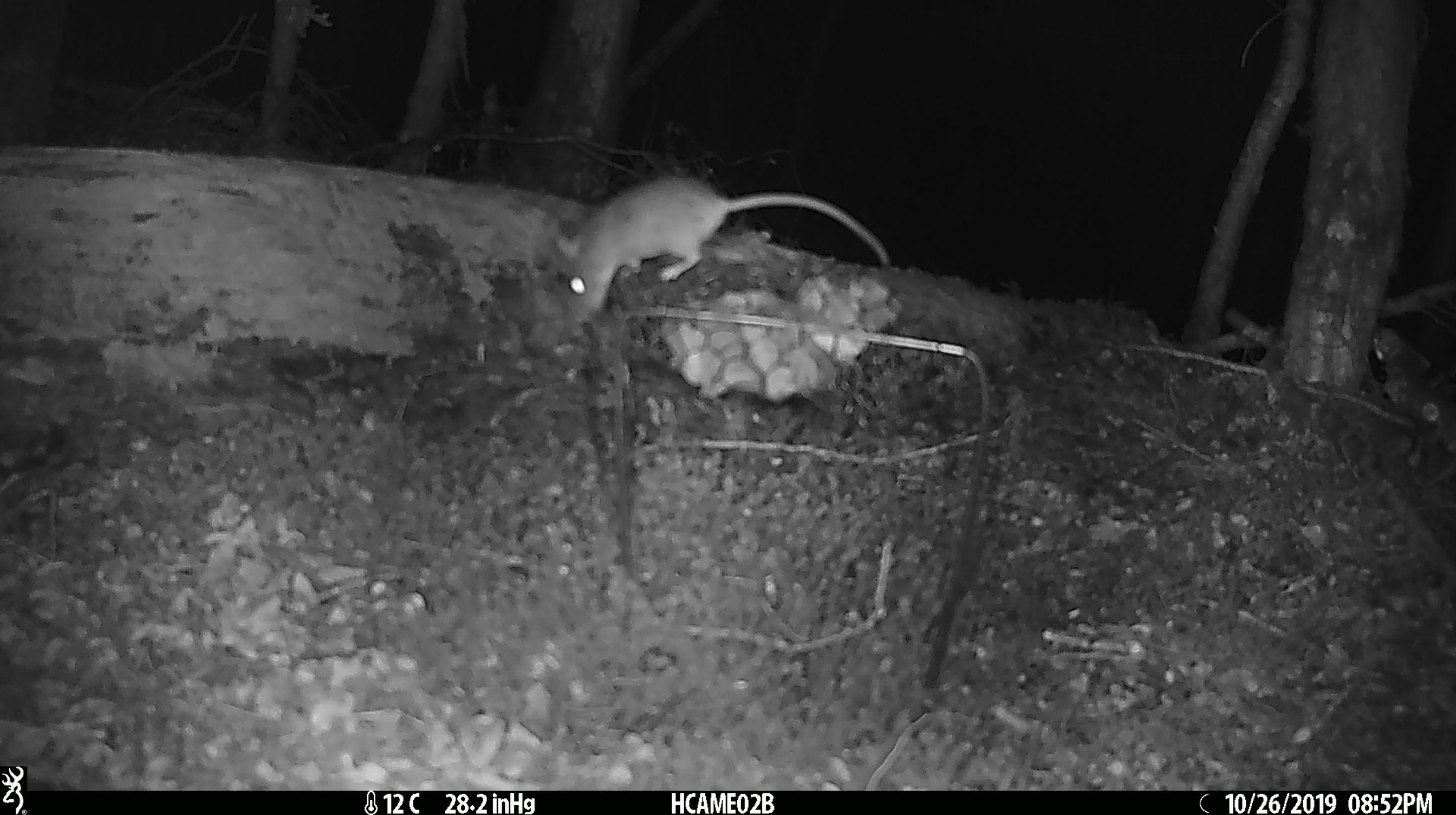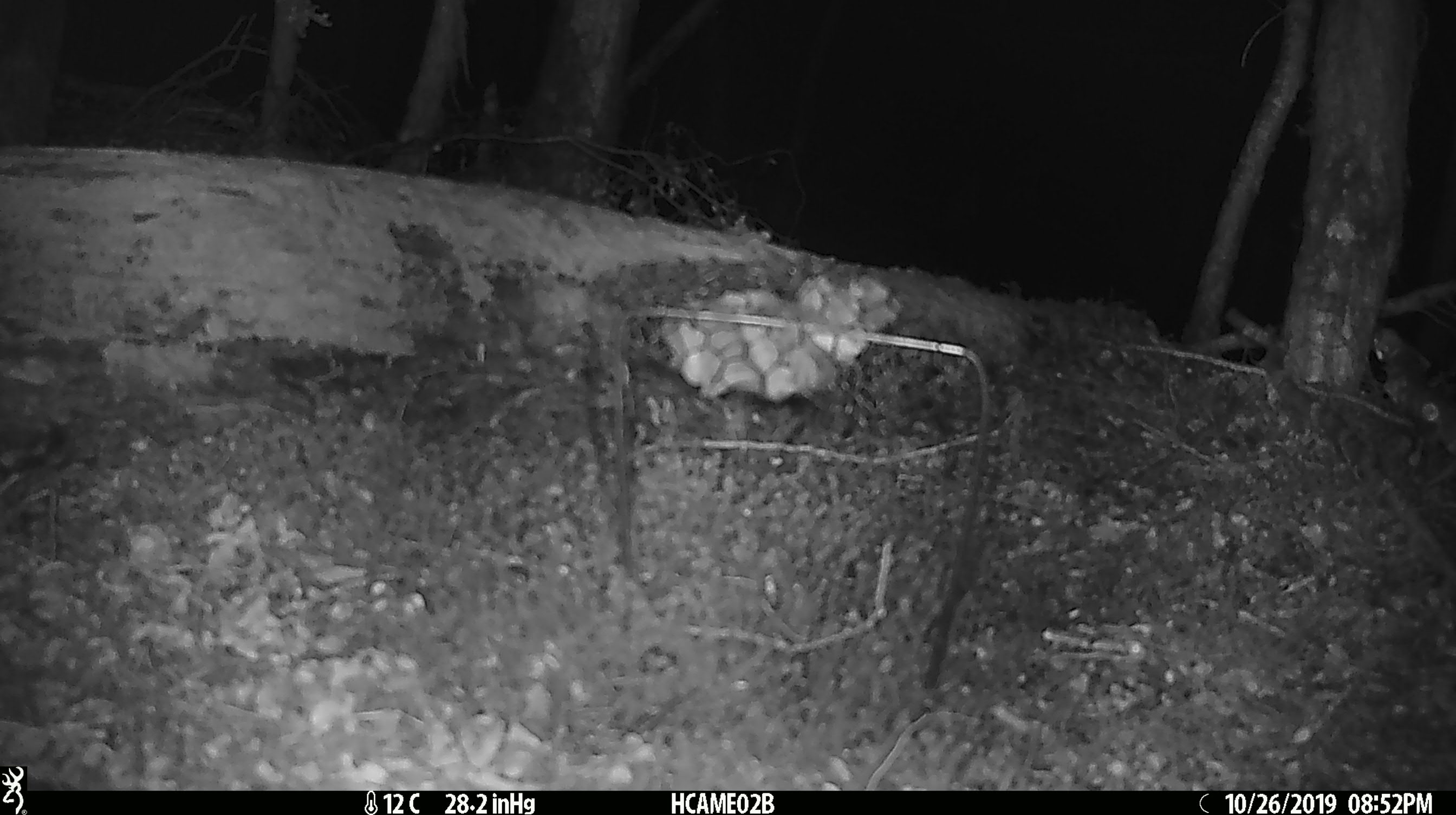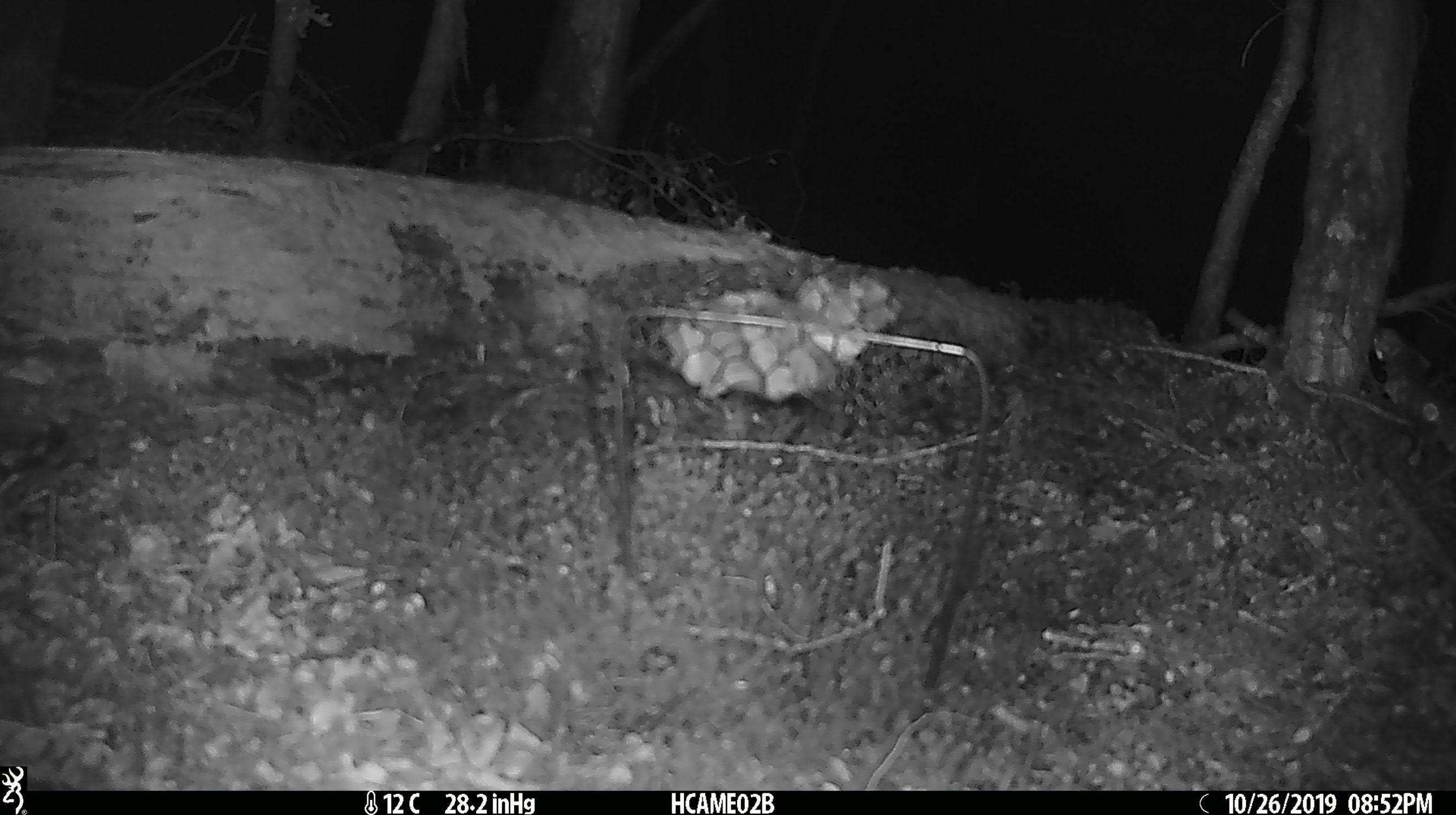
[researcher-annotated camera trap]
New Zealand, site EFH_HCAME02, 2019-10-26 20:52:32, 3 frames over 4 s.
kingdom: Animalia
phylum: Chordata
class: Mammalia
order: Rodentia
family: Muridae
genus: Mus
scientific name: Mus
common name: mouse